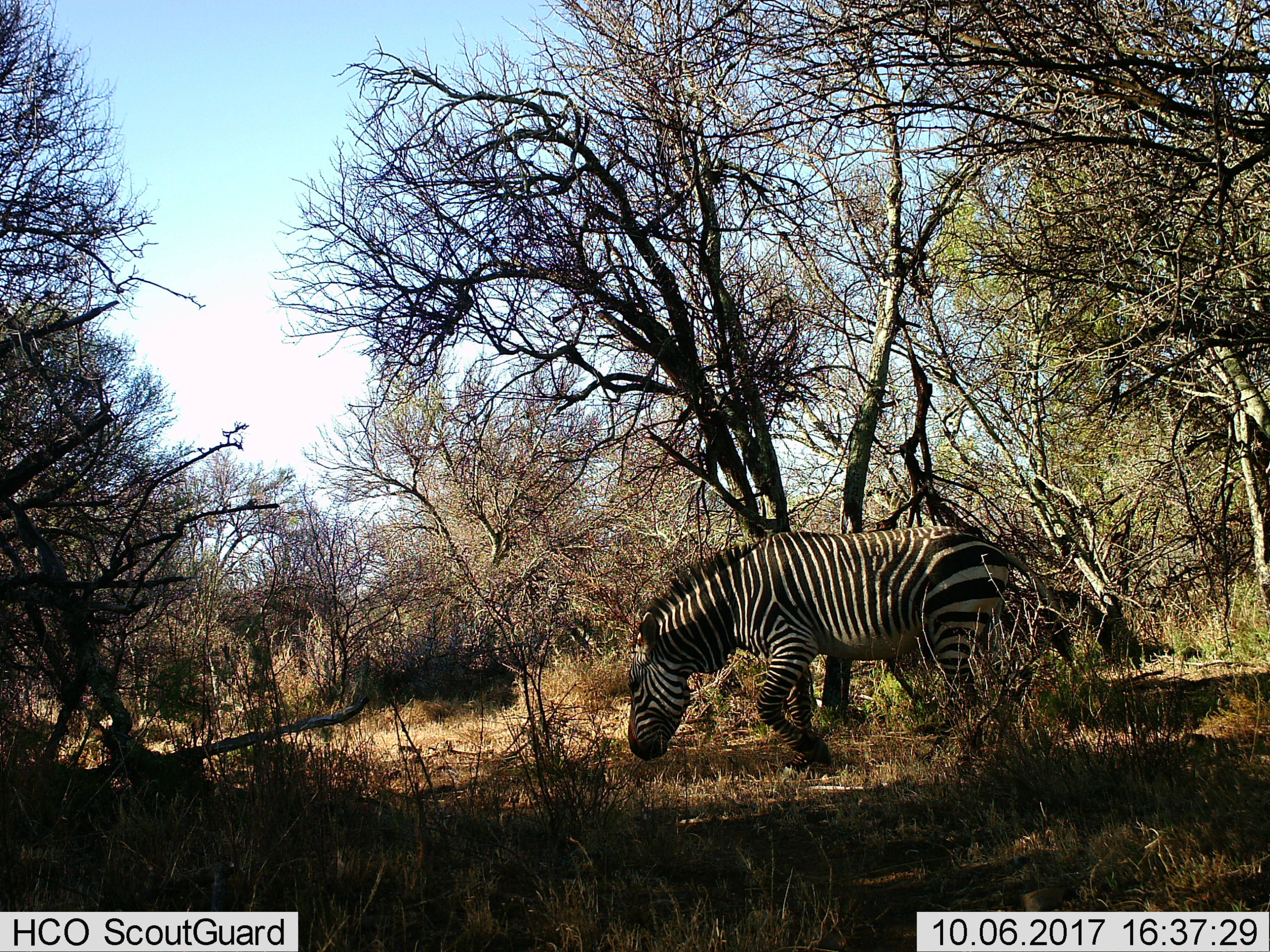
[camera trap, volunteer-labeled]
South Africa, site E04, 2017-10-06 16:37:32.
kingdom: Animalia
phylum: Chordata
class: Mammalia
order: Perissodactyla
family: Equidae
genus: Equus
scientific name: Equus zebra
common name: mountain zebra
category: zebramountain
Zebramountain (mountain zebra) (Equus zebra), count 1. Behavior (volunteer vote fractions): standing 33%, resting 0%, moving 56%, interacting 0%. Young present (vote fraction): 0%. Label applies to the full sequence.